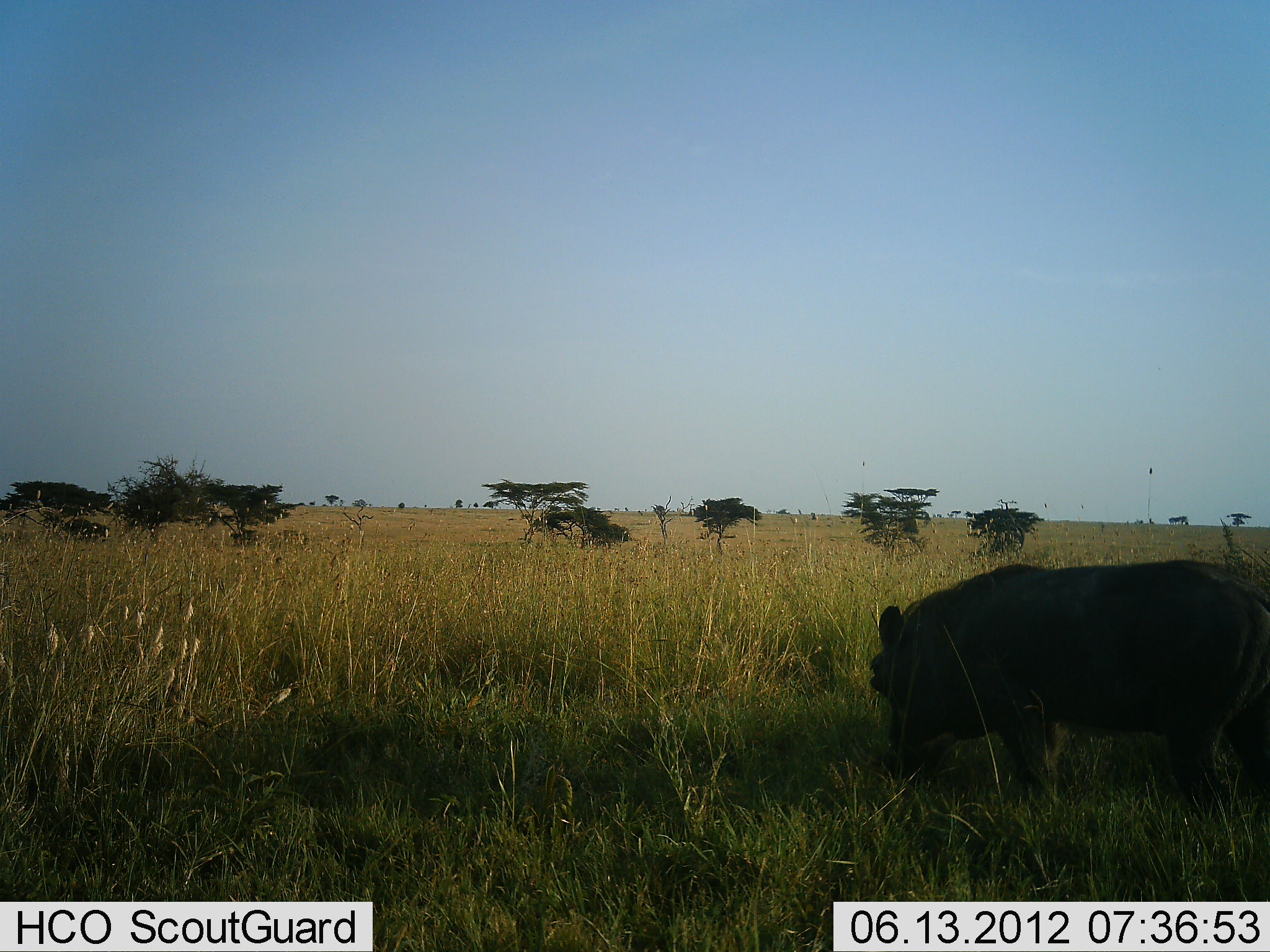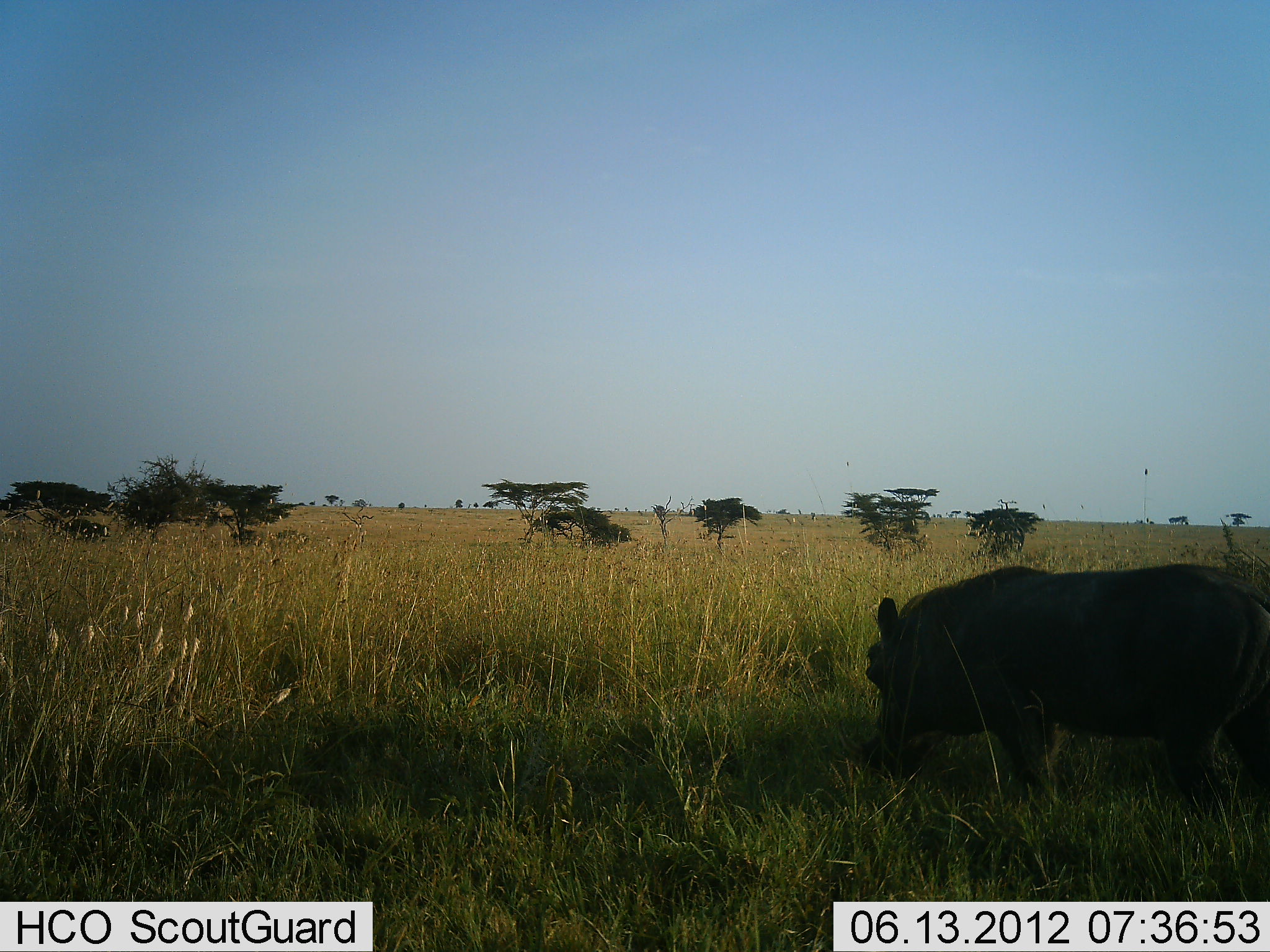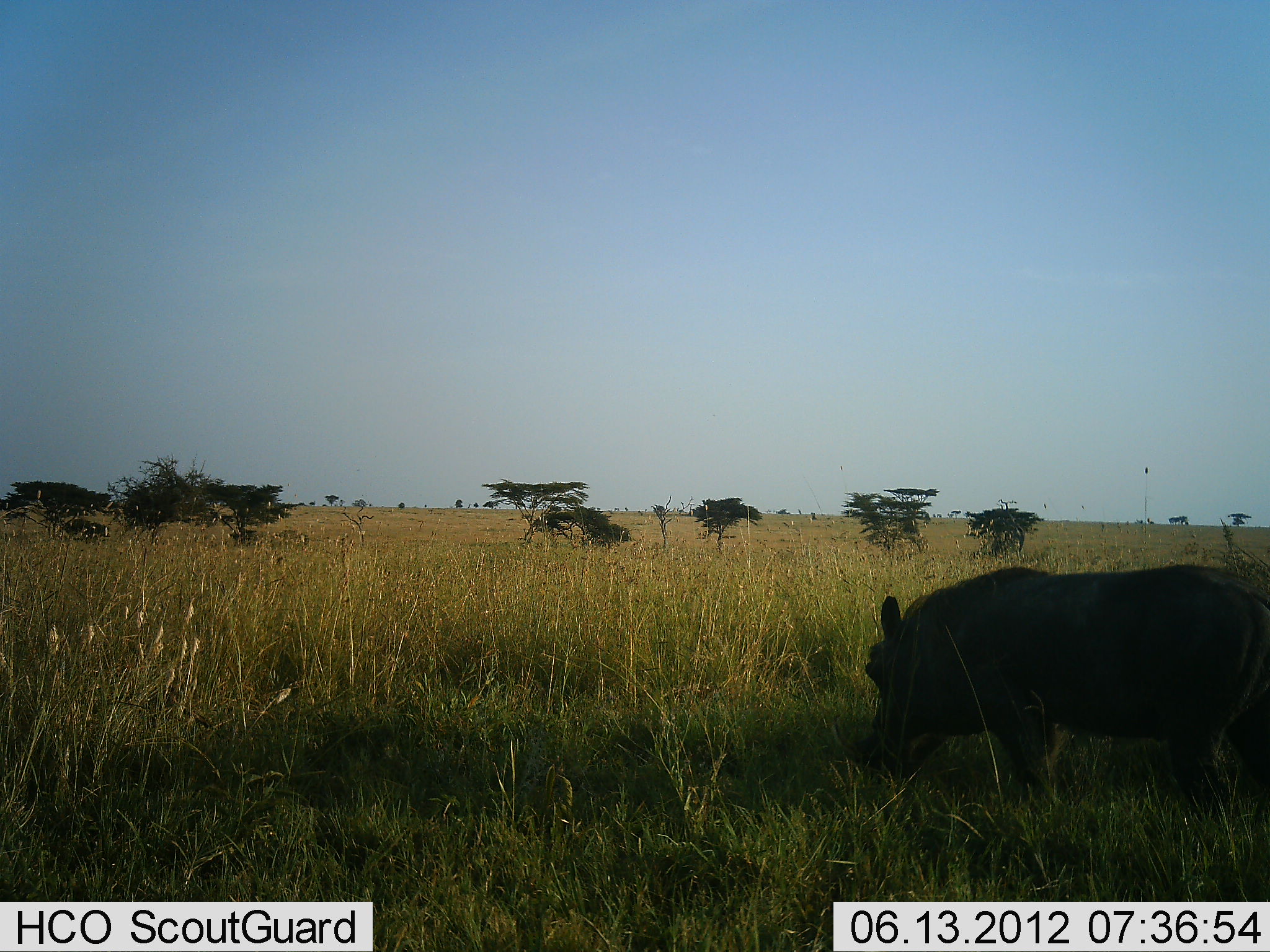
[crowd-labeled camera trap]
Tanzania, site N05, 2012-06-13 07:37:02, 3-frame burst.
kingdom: Animalia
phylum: Chordata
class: Mammalia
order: Artiodactyla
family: Suidae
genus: Phacochoerus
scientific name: Phacochoerus africanus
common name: warthog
Warthog (Phacochoerus africanus), count 1. Behavior (volunteer vote fractions): standing 20%, resting 0%, moving 10%, interacting 0%. Young present (vote fraction): 0%. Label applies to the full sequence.